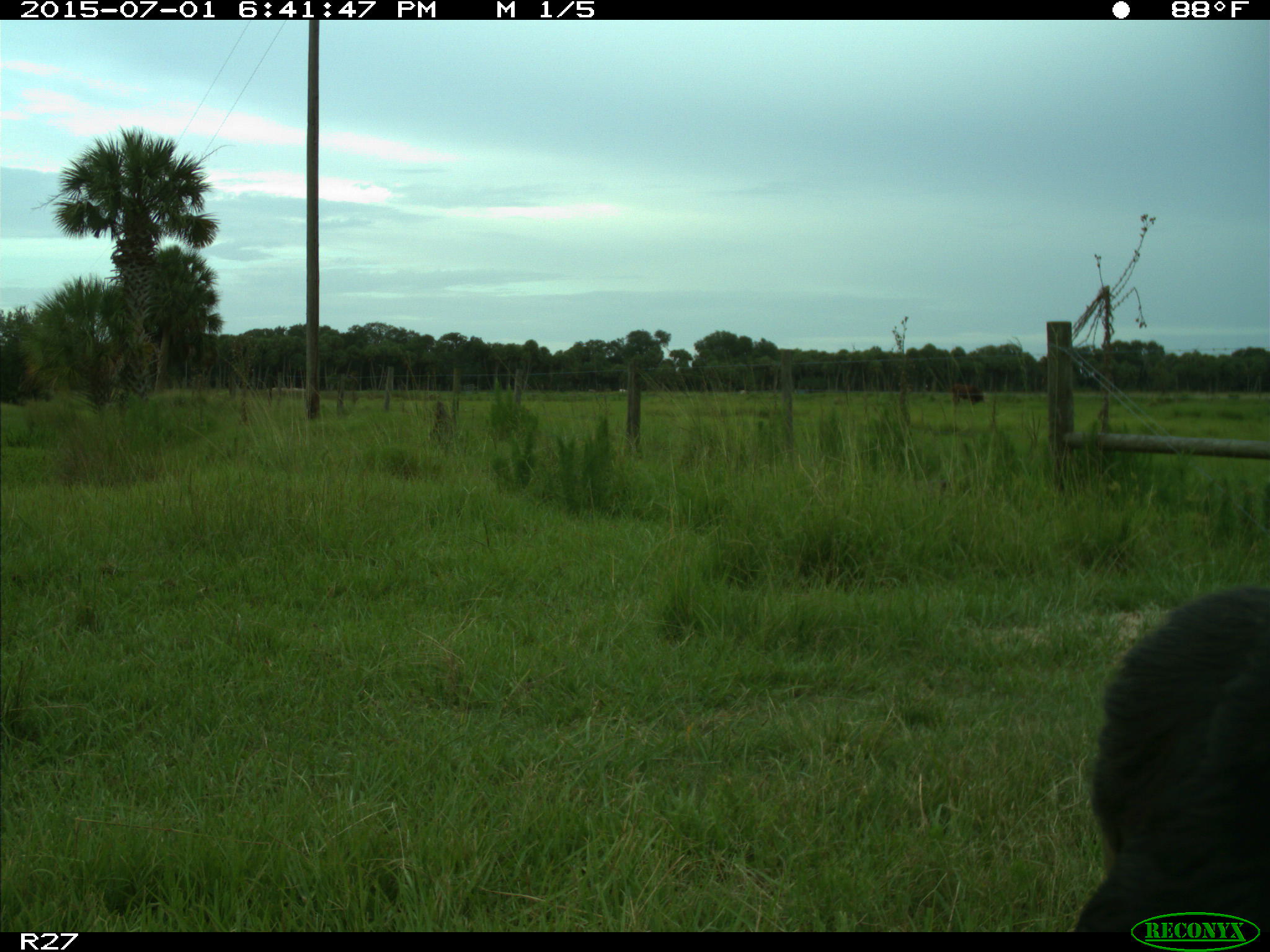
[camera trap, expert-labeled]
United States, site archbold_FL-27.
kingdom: Animalia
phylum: Chordata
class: Mammalia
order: Artiodactyla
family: Bovidae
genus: Bos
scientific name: Bos taurus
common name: domestic cow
Bos taurus (domestic cow).